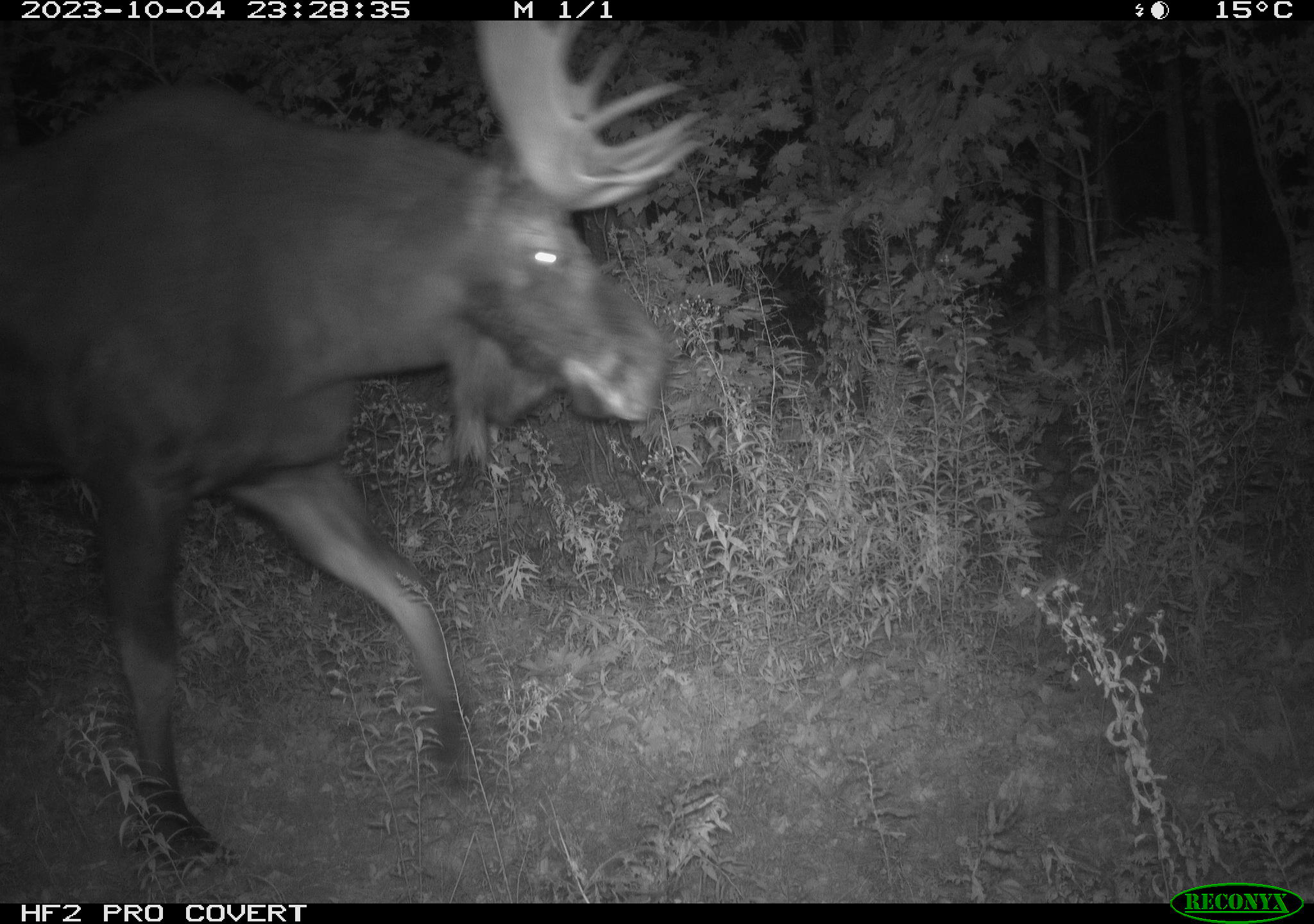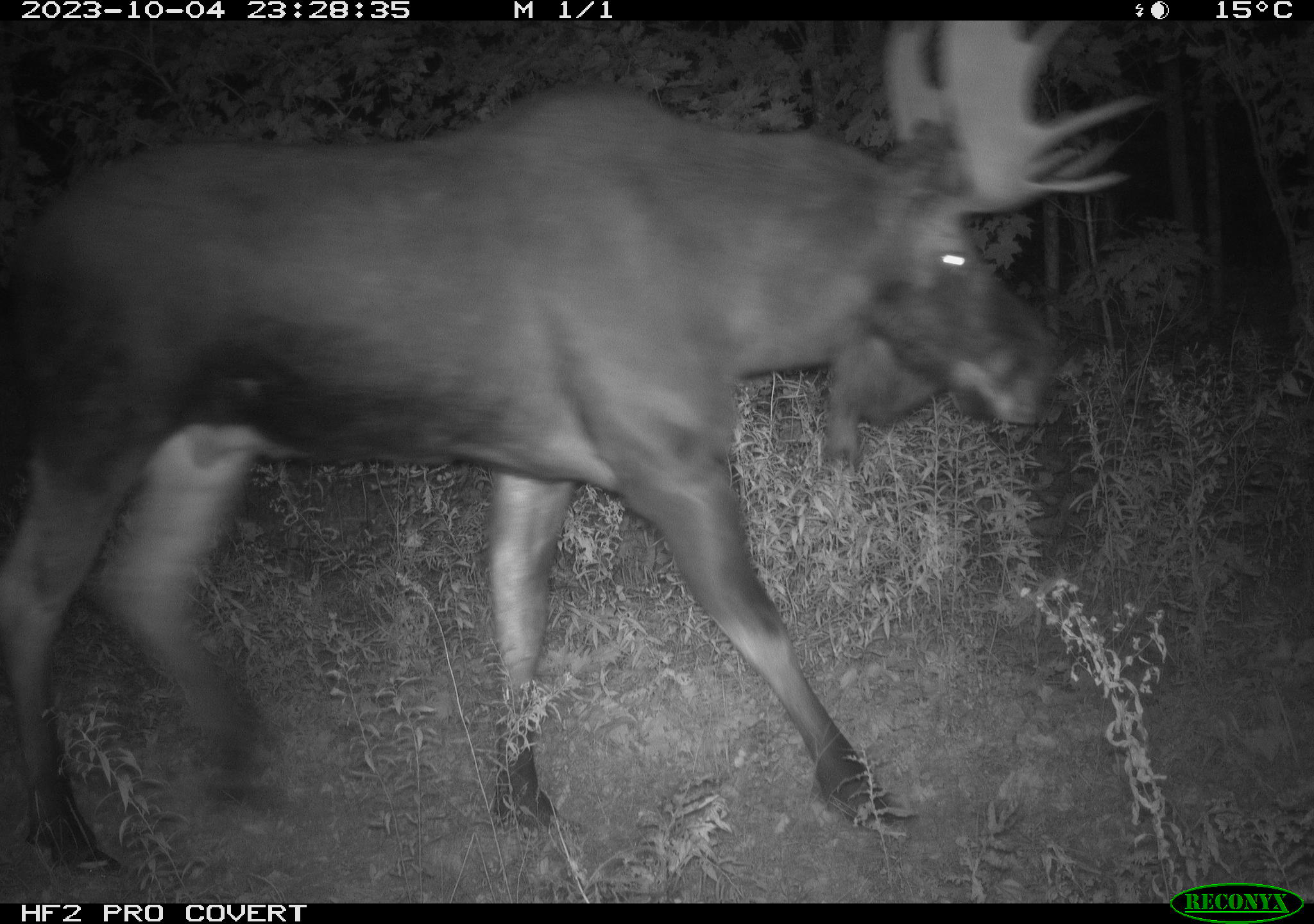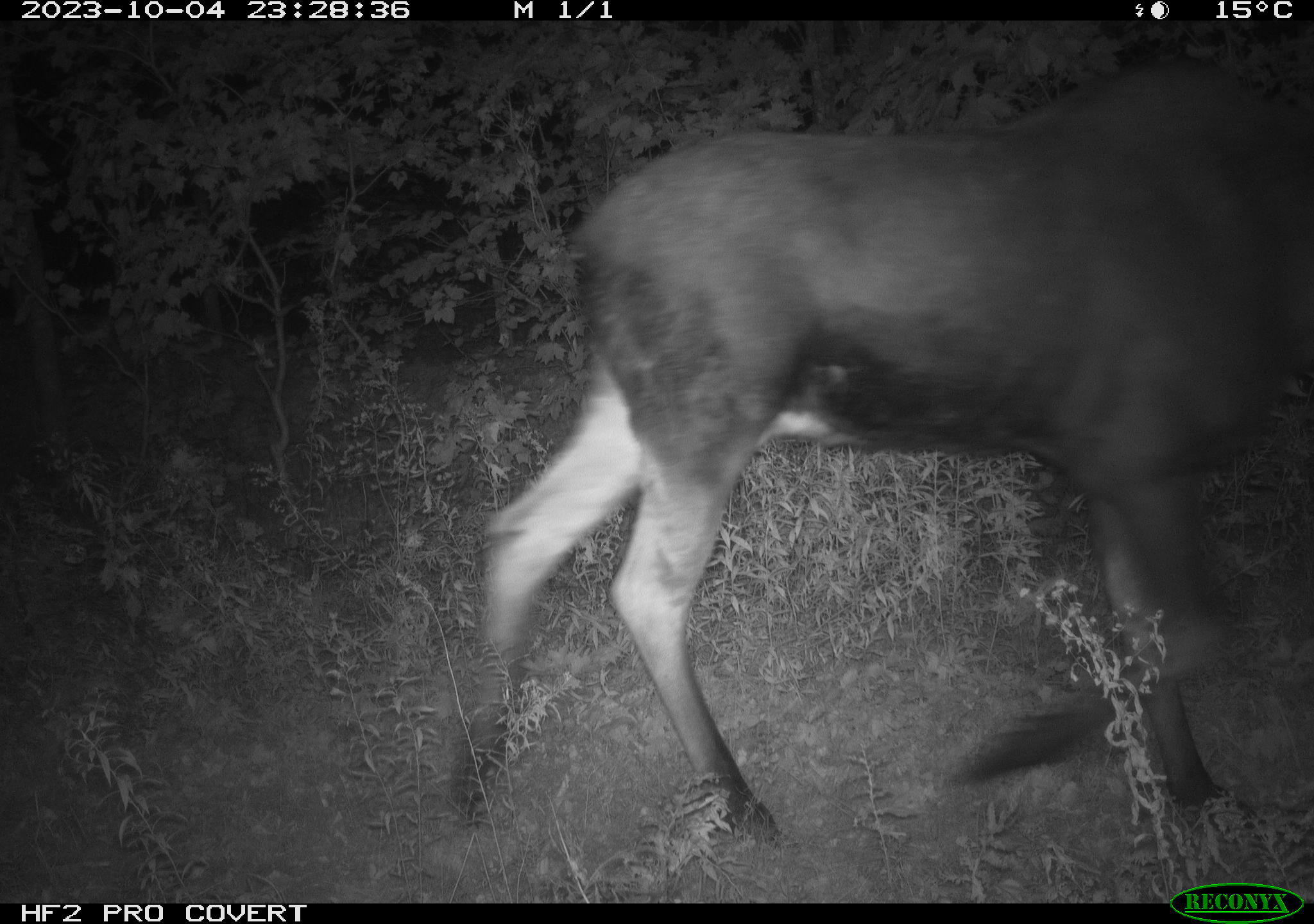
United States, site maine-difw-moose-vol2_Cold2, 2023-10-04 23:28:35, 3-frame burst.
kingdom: Animalia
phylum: Chordata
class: Mammalia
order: Artiodactyla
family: Cervidae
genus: Alces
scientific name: Alces alces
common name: moose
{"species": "moose (Alces alces)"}